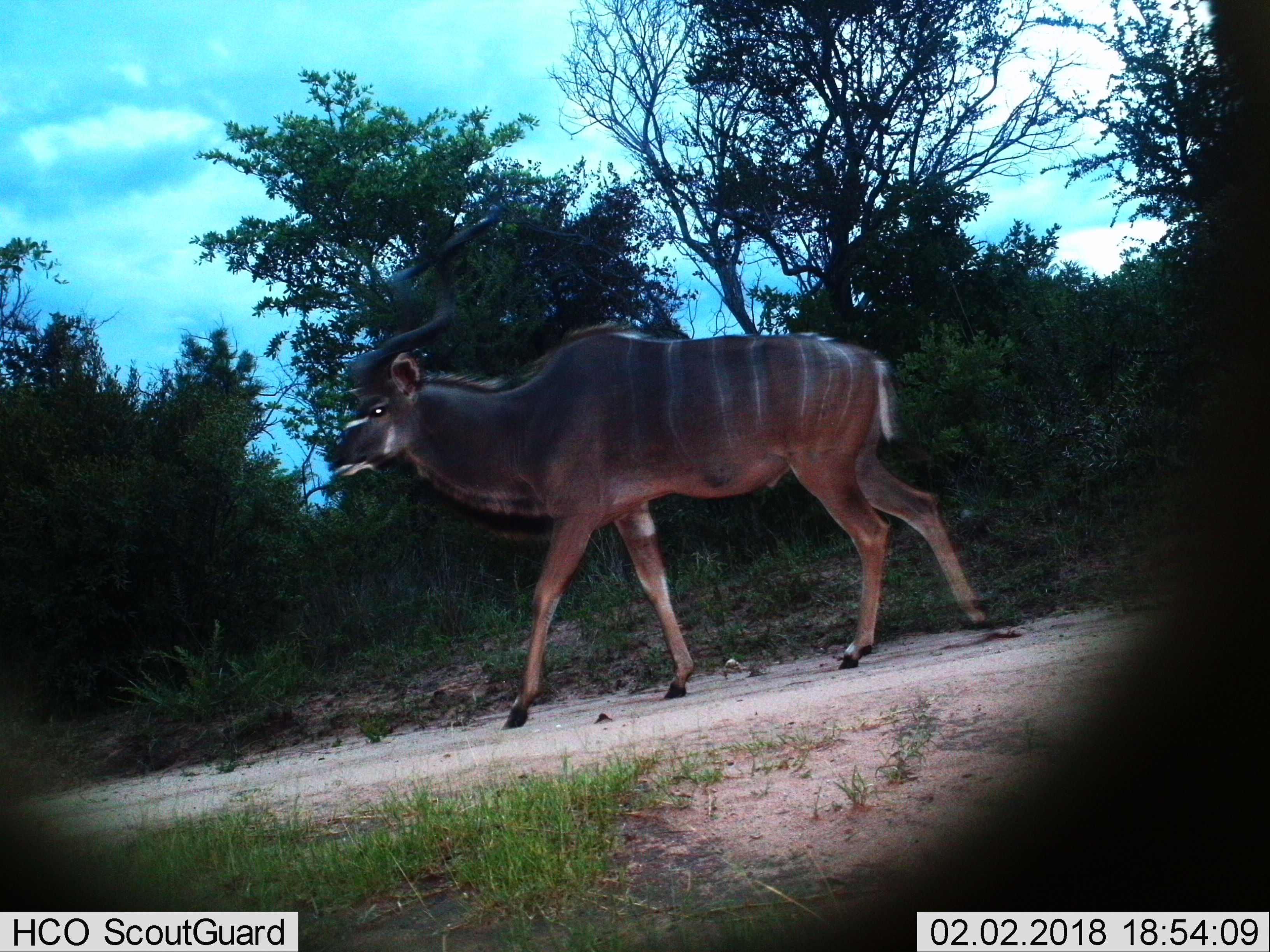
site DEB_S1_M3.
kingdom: Animalia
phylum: Chordata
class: Mammalia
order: Artiodactyla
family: Bovidae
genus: Tragelaphus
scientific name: Tragelaphus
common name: kudu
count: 1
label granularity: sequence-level